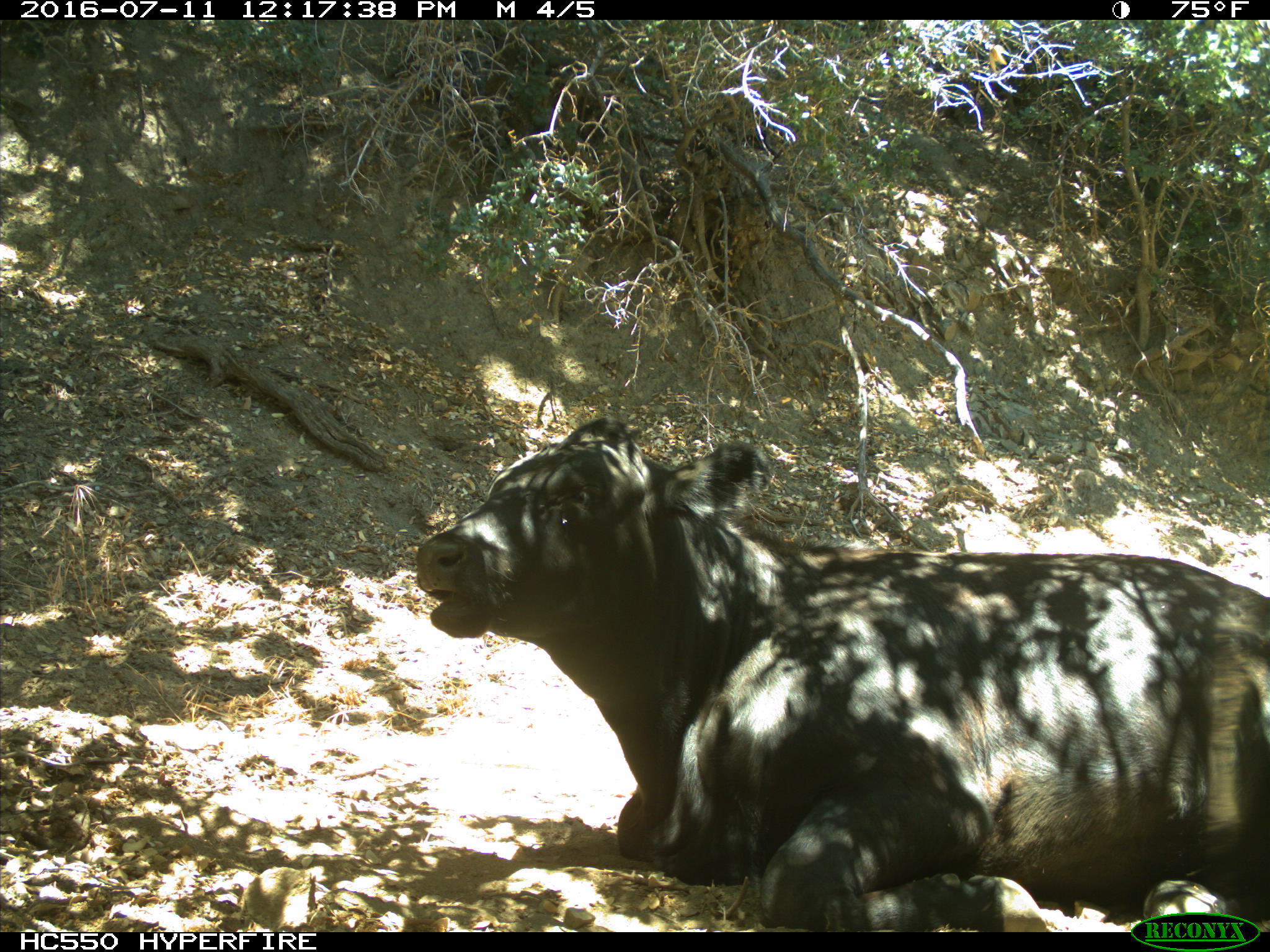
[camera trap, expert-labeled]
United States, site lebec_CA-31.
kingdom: Animalia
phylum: Chordata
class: Mammalia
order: Artiodactyla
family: Bovidae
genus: Bos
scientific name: Bos taurus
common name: domestic cow